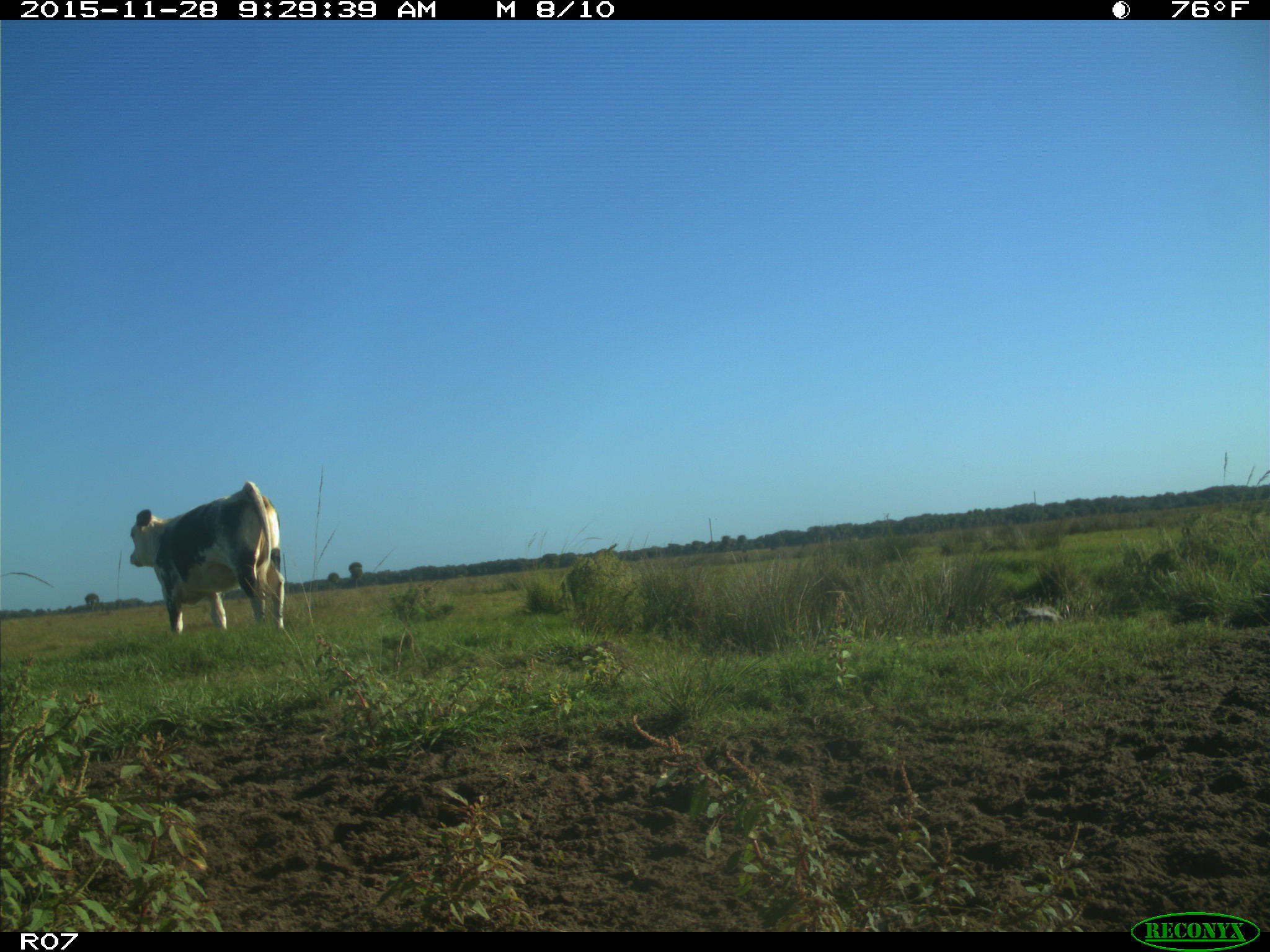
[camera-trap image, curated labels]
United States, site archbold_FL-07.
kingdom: Animalia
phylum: Chordata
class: Mammalia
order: Artiodactyla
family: Bovidae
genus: Bos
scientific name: Bos taurus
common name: domestic cow